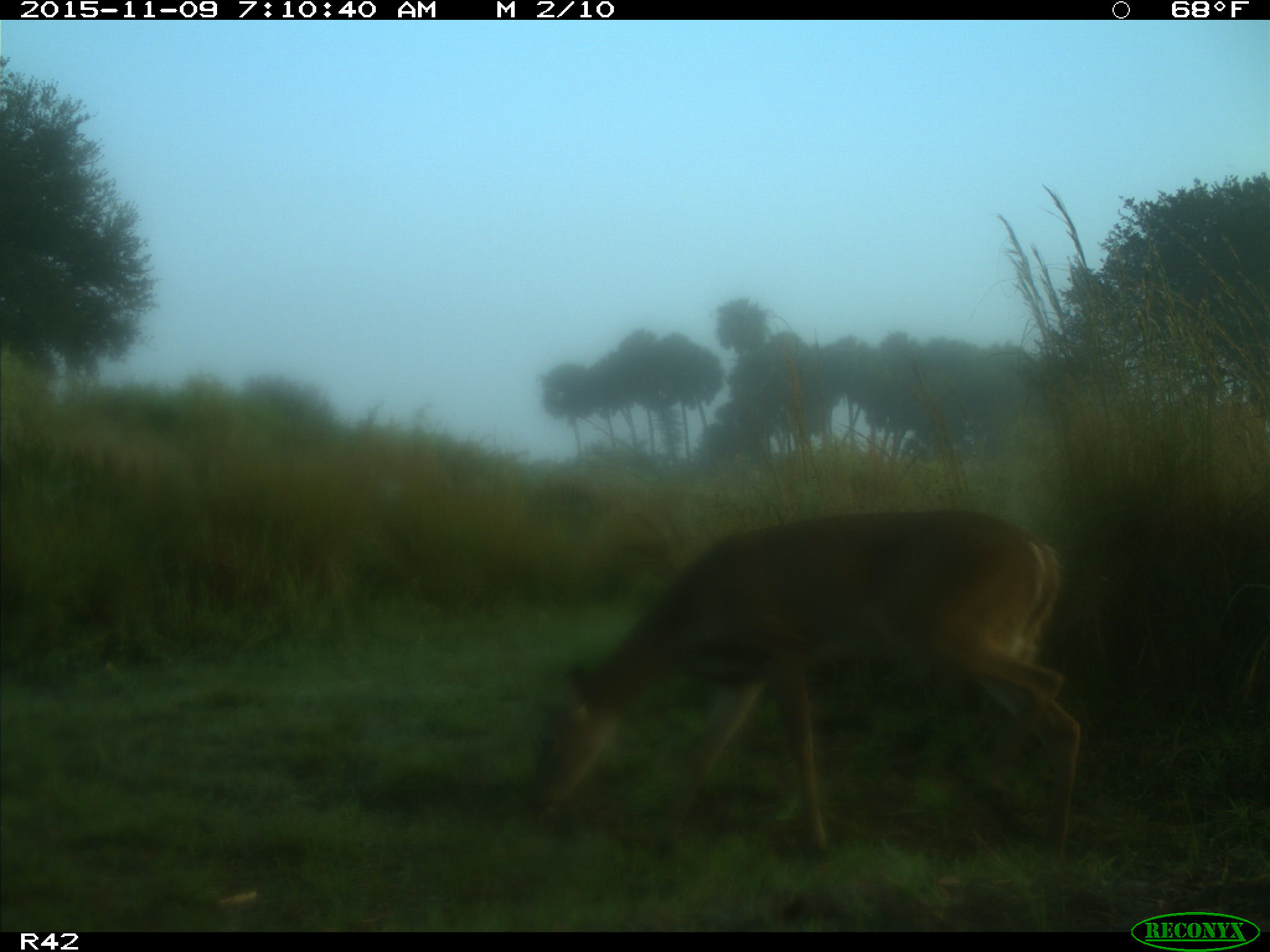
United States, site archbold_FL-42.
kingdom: Animalia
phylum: Chordata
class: Mammalia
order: Artiodactyla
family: Cervidae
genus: Odocoileus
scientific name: Odocoileus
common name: deer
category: unidentified deer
Unidentified deer (deer) (Odocoileus).